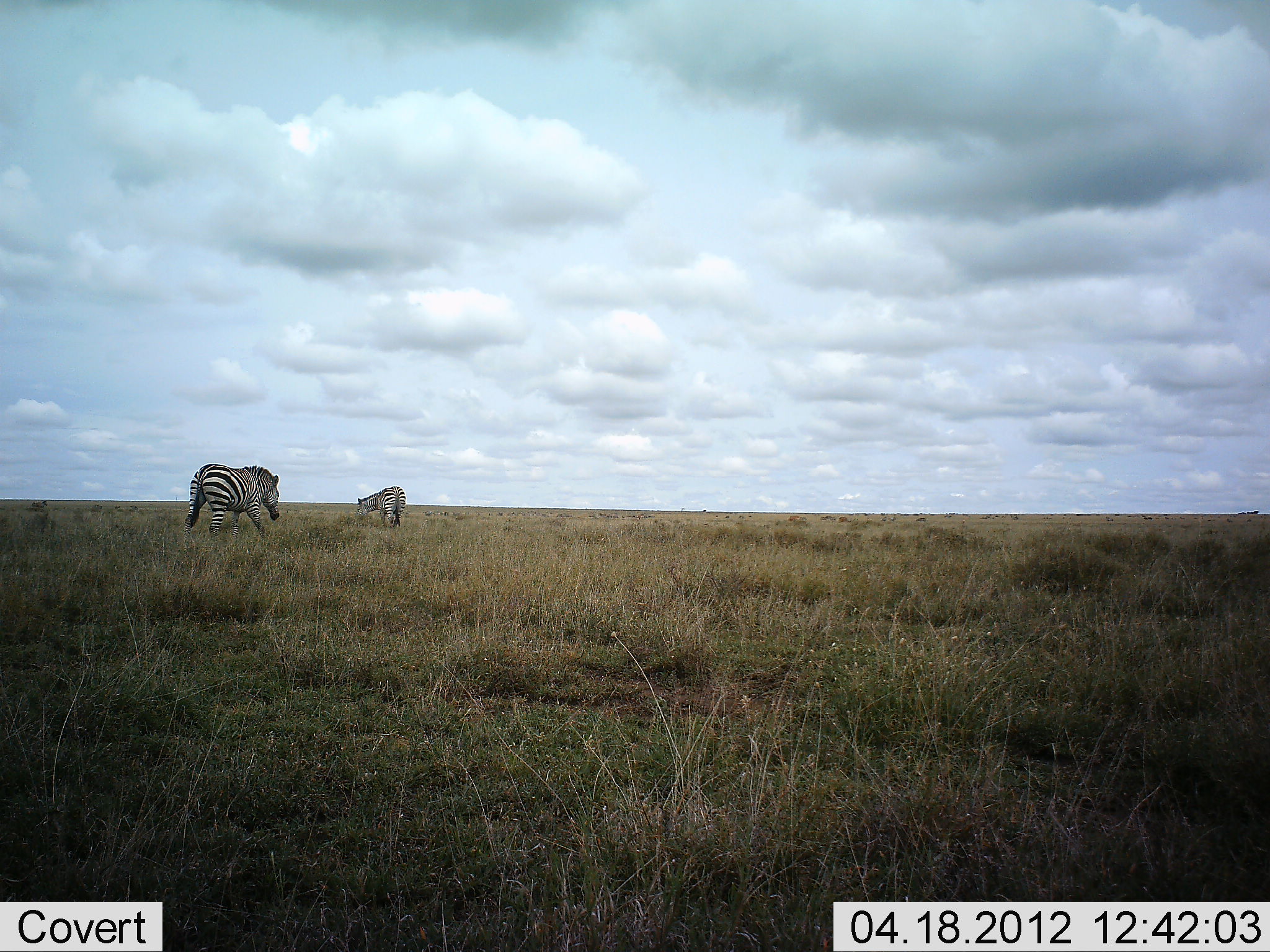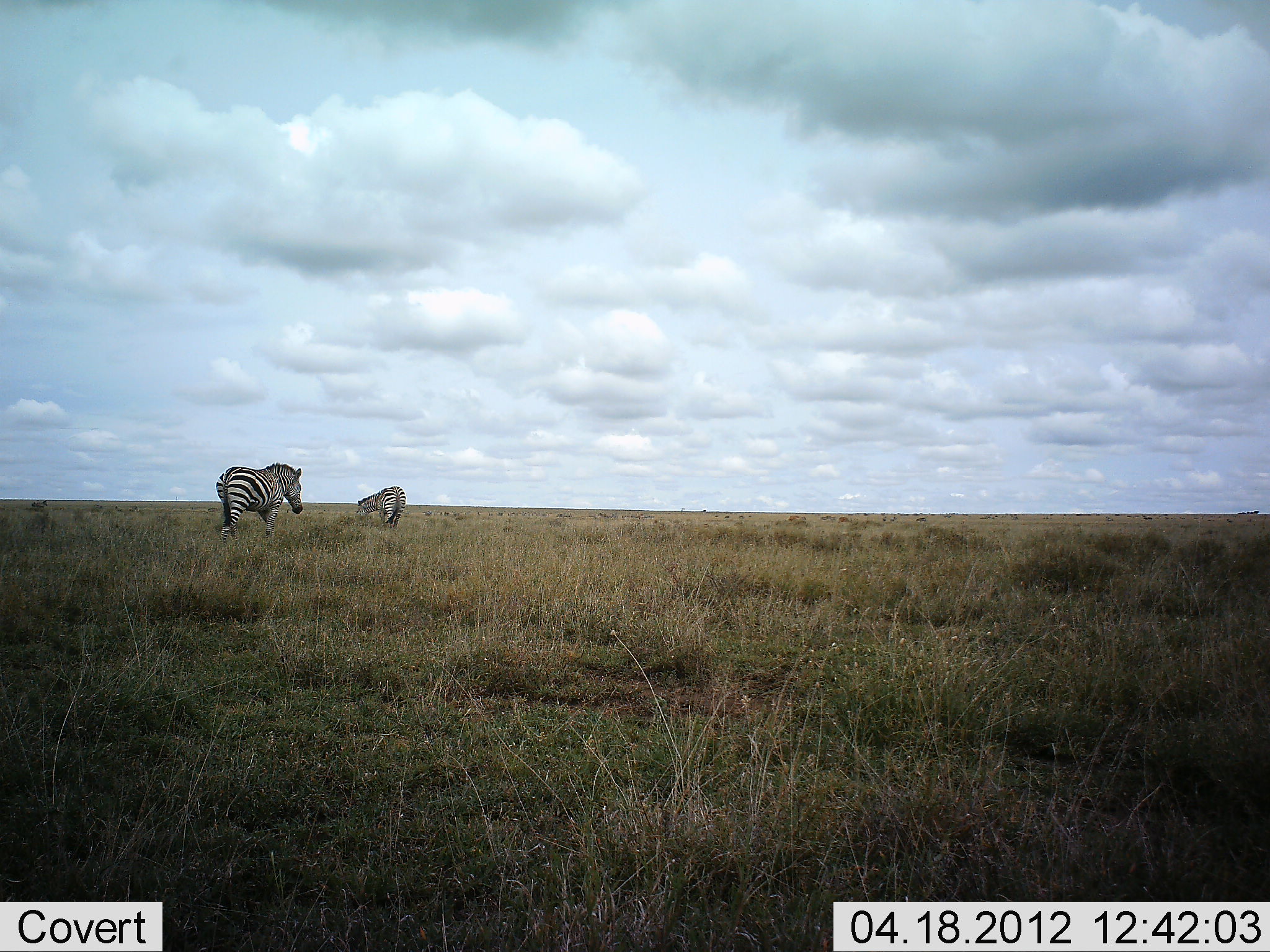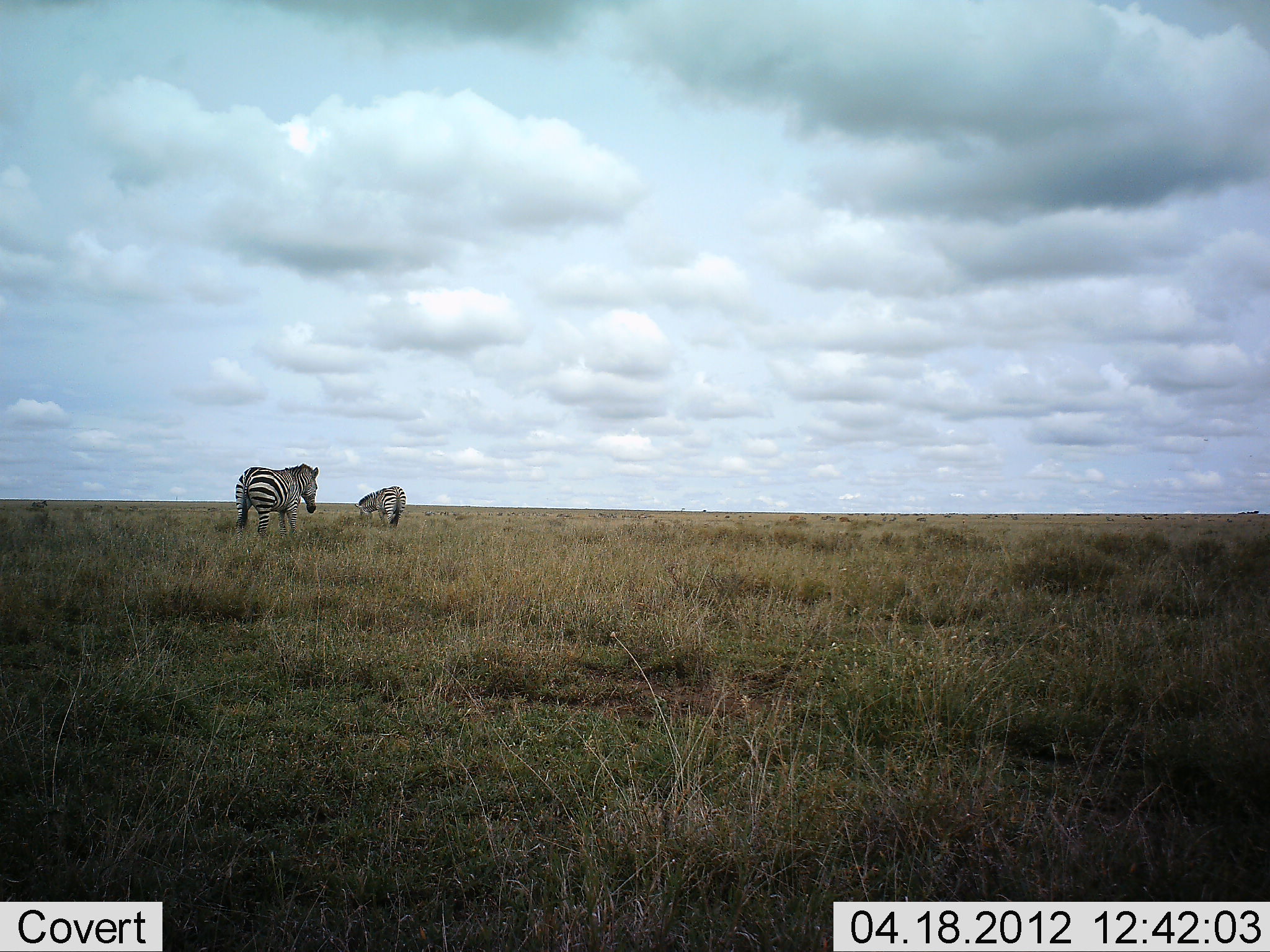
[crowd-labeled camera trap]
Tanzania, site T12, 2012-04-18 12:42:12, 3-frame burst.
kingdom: Animalia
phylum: Chordata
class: Mammalia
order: Perissodactyla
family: Equidae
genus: Equus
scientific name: Equus quagga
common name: plains zebra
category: zebra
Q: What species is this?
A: Zebra (plains zebra) (Equus quagga).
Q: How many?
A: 2.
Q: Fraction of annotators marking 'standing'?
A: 54%.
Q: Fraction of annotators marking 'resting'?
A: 0%.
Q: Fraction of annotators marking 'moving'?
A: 67%.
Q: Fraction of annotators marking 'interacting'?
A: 4%.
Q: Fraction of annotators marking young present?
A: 0%.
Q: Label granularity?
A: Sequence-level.